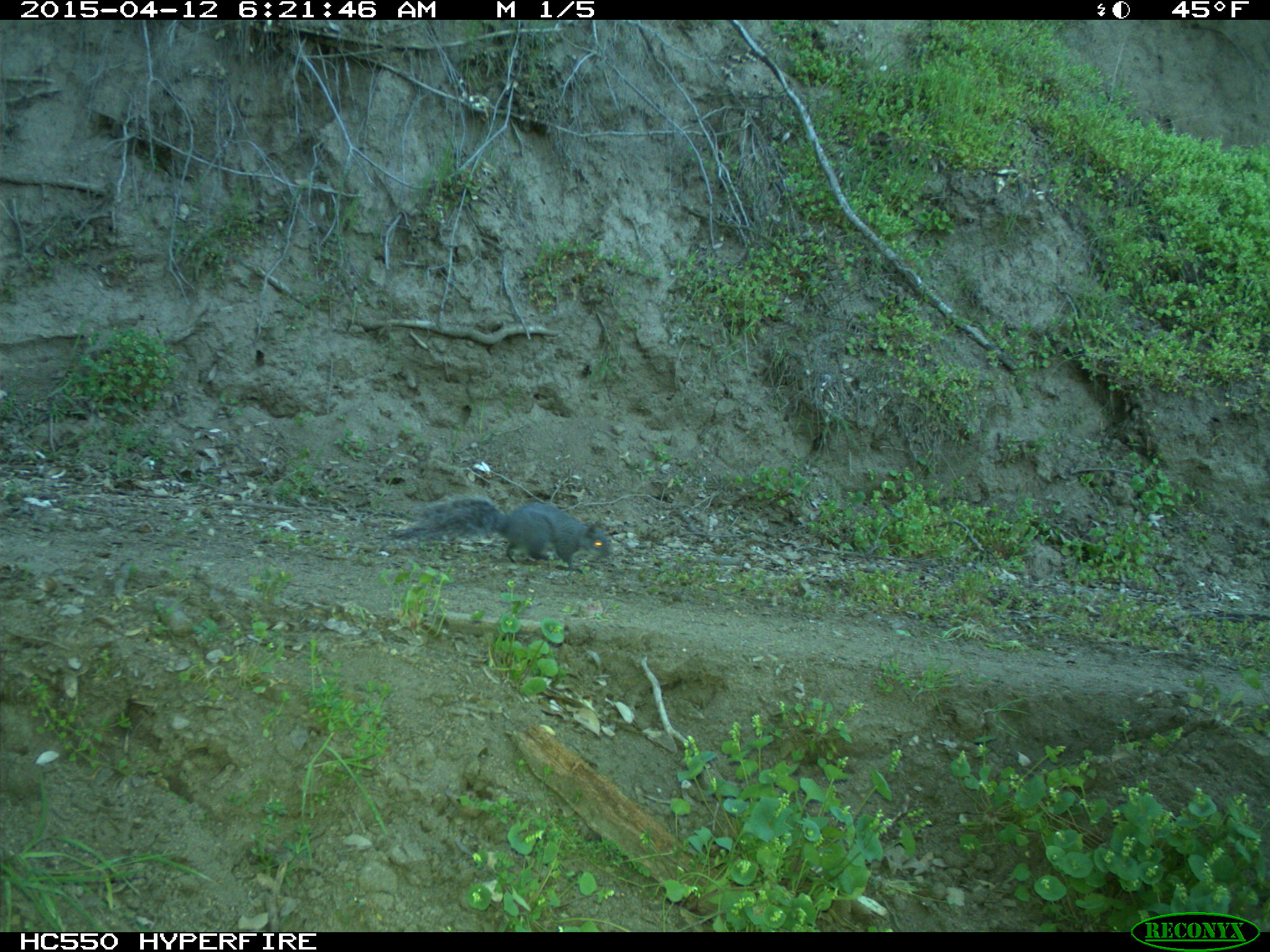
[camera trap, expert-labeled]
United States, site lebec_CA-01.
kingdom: Animalia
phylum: Chordata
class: Mammalia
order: Rodentia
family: Sciuridae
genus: Sciurus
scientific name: Sciurus carolinensis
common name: eastern gray squirrel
Sciurus carolinensis (eastern gray squirrel).